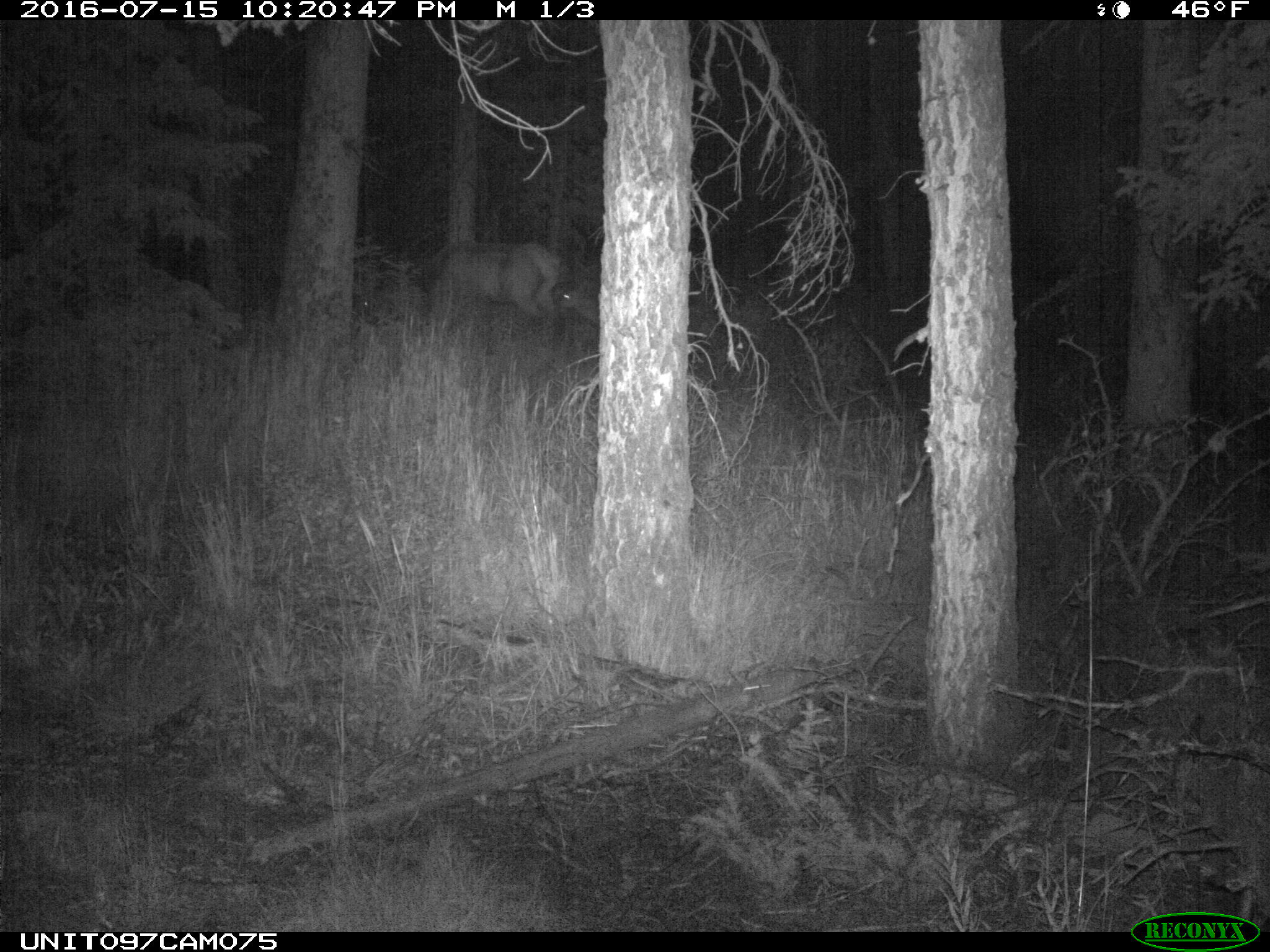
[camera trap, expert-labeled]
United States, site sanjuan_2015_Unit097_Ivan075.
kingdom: Animalia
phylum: Chordata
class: Mammalia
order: Artiodactyla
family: Cervidae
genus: Cervus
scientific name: Cervus elaphus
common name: red deer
Cervus elaphus (red deer).